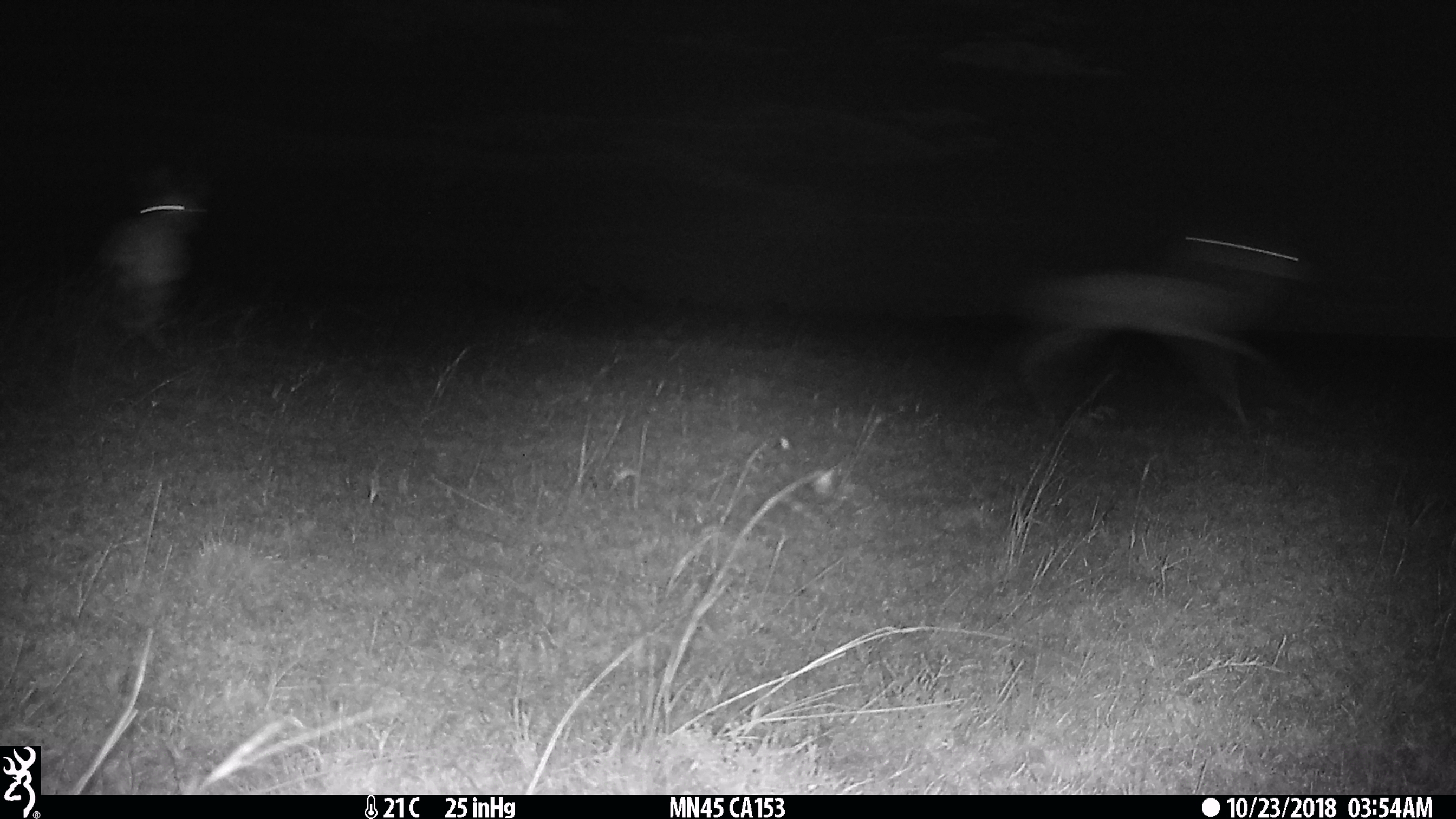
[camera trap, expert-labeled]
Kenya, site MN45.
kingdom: Animalia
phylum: Chordata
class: Mammalia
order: Artiodactyla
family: Bovidae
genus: Aepyceros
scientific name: Aepyceros melampus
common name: impala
Impala (Aepyceros melampus).